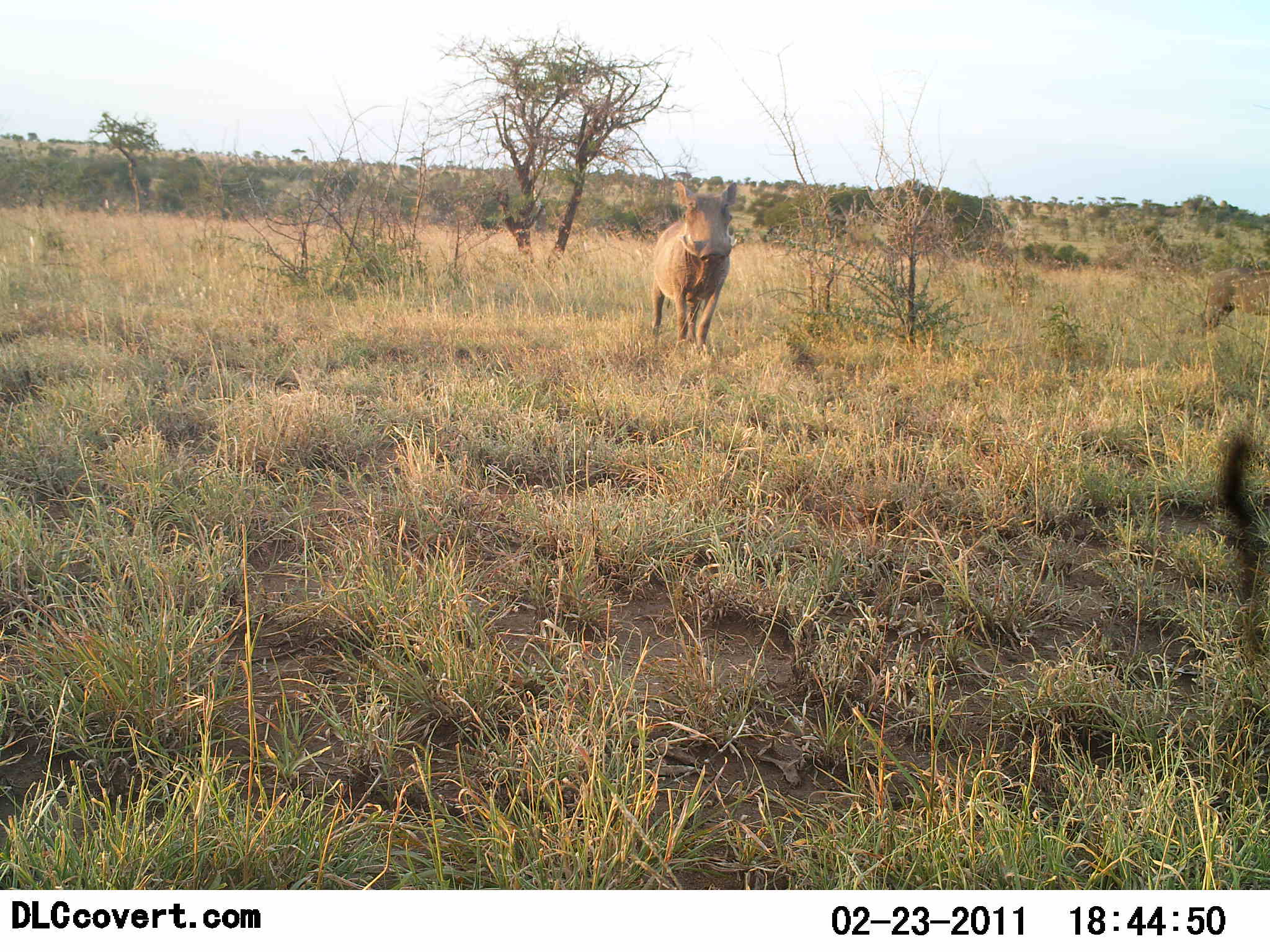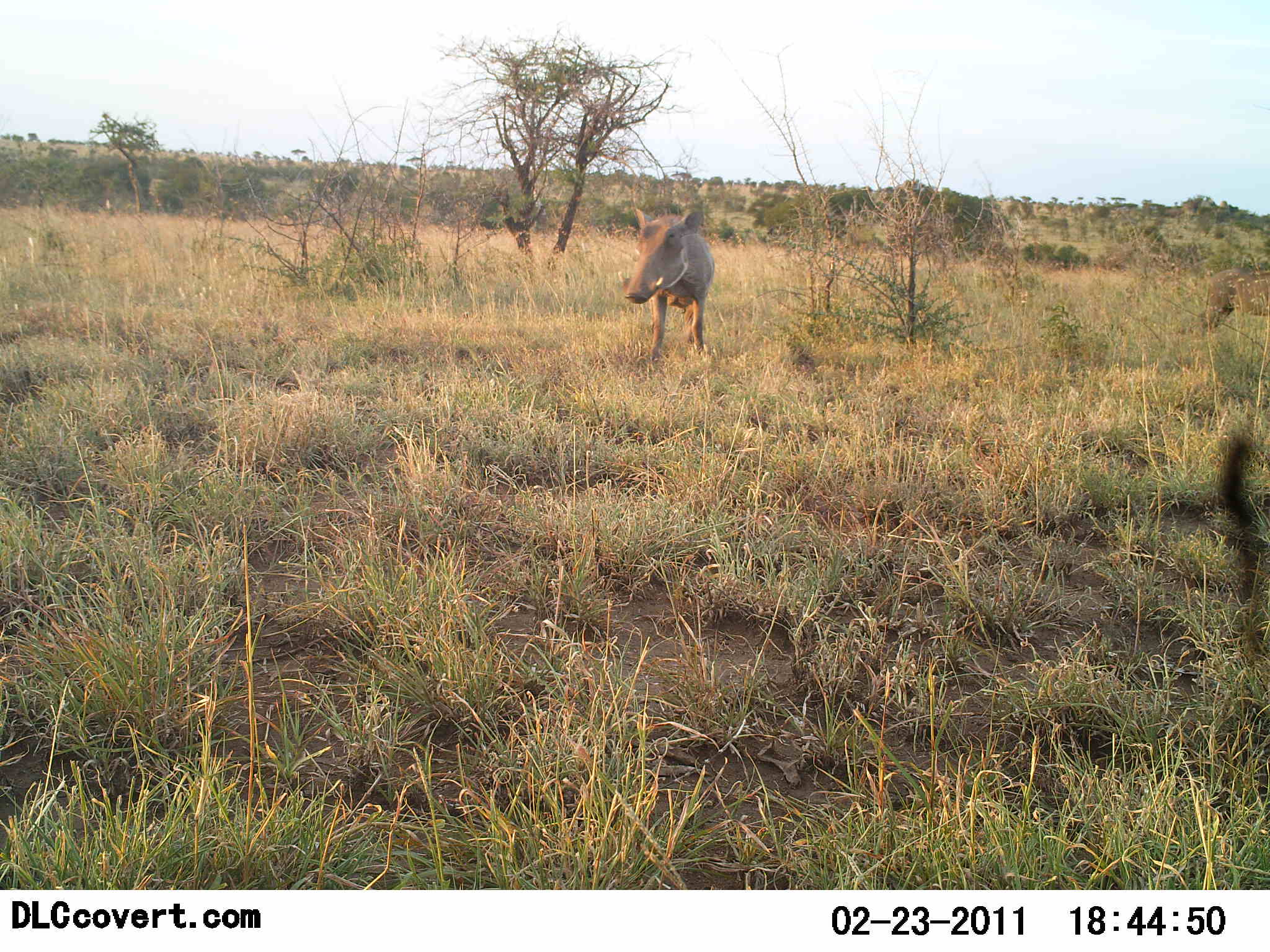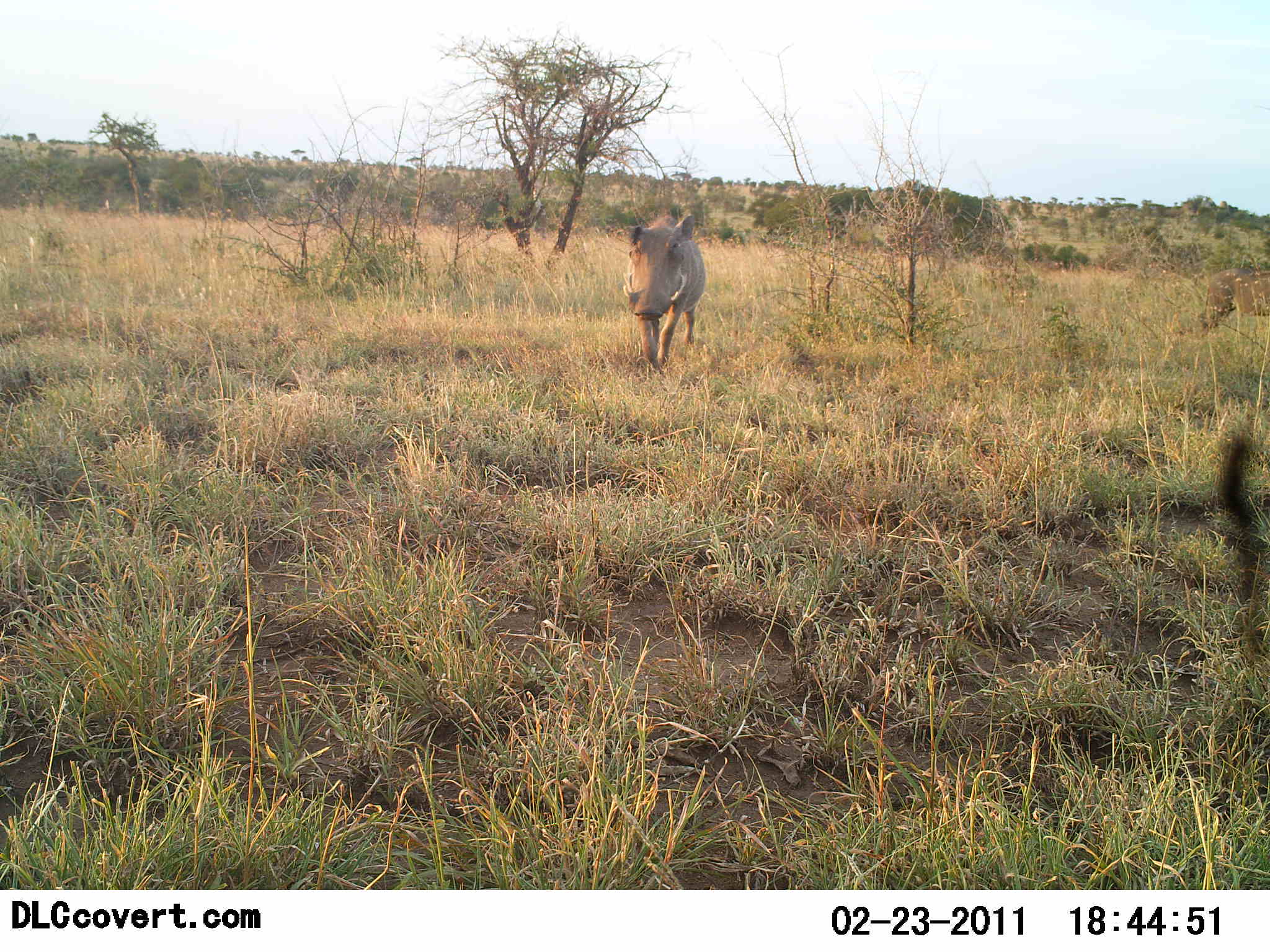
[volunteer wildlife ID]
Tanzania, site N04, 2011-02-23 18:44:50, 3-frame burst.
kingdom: Animalia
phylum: Chordata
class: Mammalia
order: Artiodactyla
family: Suidae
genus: Phacochoerus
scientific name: Phacochoerus africanus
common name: warthog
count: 1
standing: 30%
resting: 0%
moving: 90%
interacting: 0%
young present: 0%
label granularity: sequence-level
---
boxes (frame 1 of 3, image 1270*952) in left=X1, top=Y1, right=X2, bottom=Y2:
animal: left=651, top=181, right=737, bottom=351; left=1201, top=265, right=1270, bottom=333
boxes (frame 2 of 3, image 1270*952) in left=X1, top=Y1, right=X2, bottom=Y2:
animal: left=624, top=205, right=714, bottom=363; left=1201, top=267, right=1270, bottom=335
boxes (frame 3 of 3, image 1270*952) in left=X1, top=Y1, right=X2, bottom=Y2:
animal: left=622, top=214, right=705, bottom=374; left=1198, top=265, right=1270, bottom=339